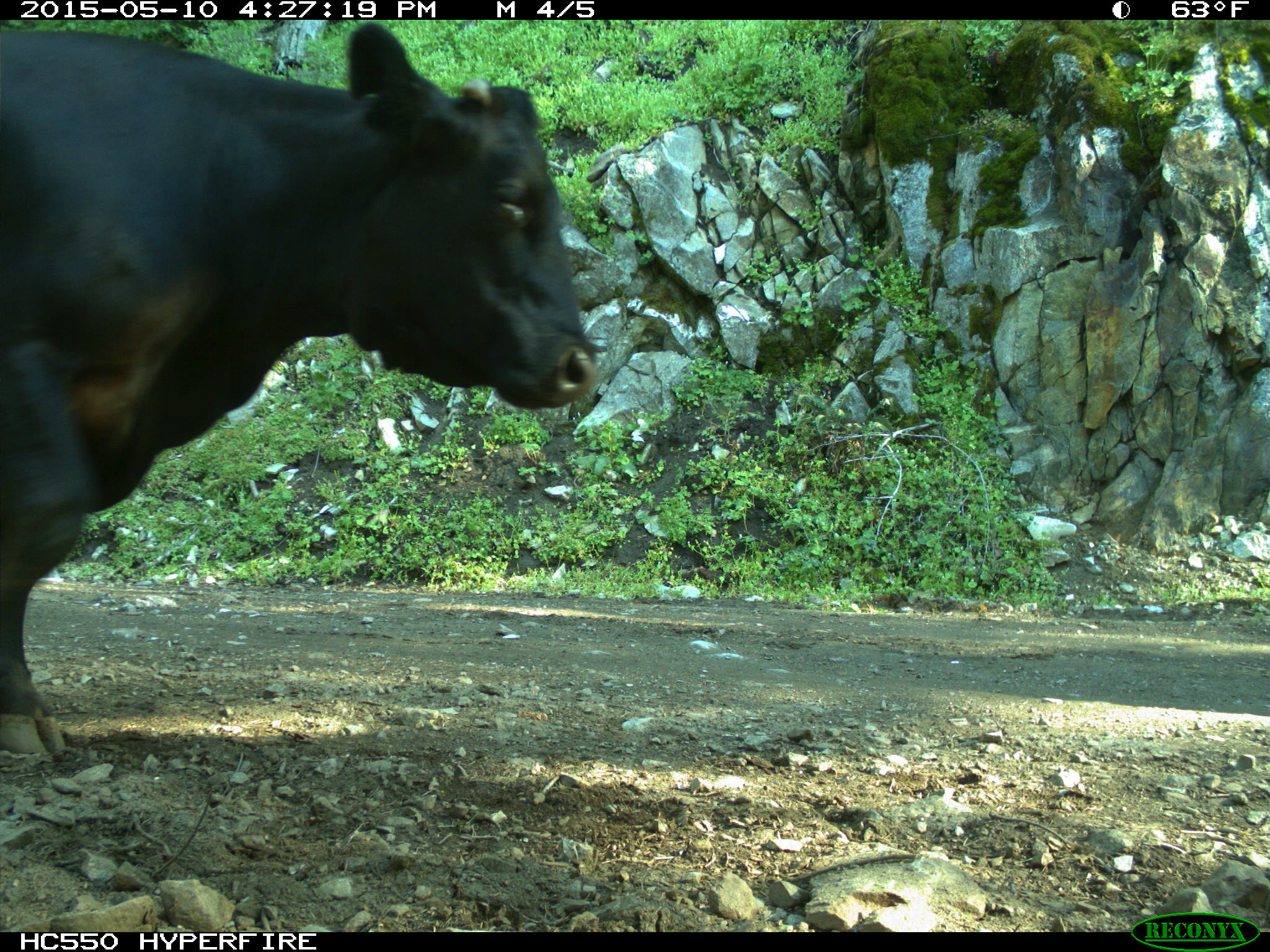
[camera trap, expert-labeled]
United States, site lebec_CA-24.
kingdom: Animalia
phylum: Chordata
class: Mammalia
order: Artiodactyla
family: Bovidae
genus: Bos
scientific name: Bos taurus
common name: domestic cow